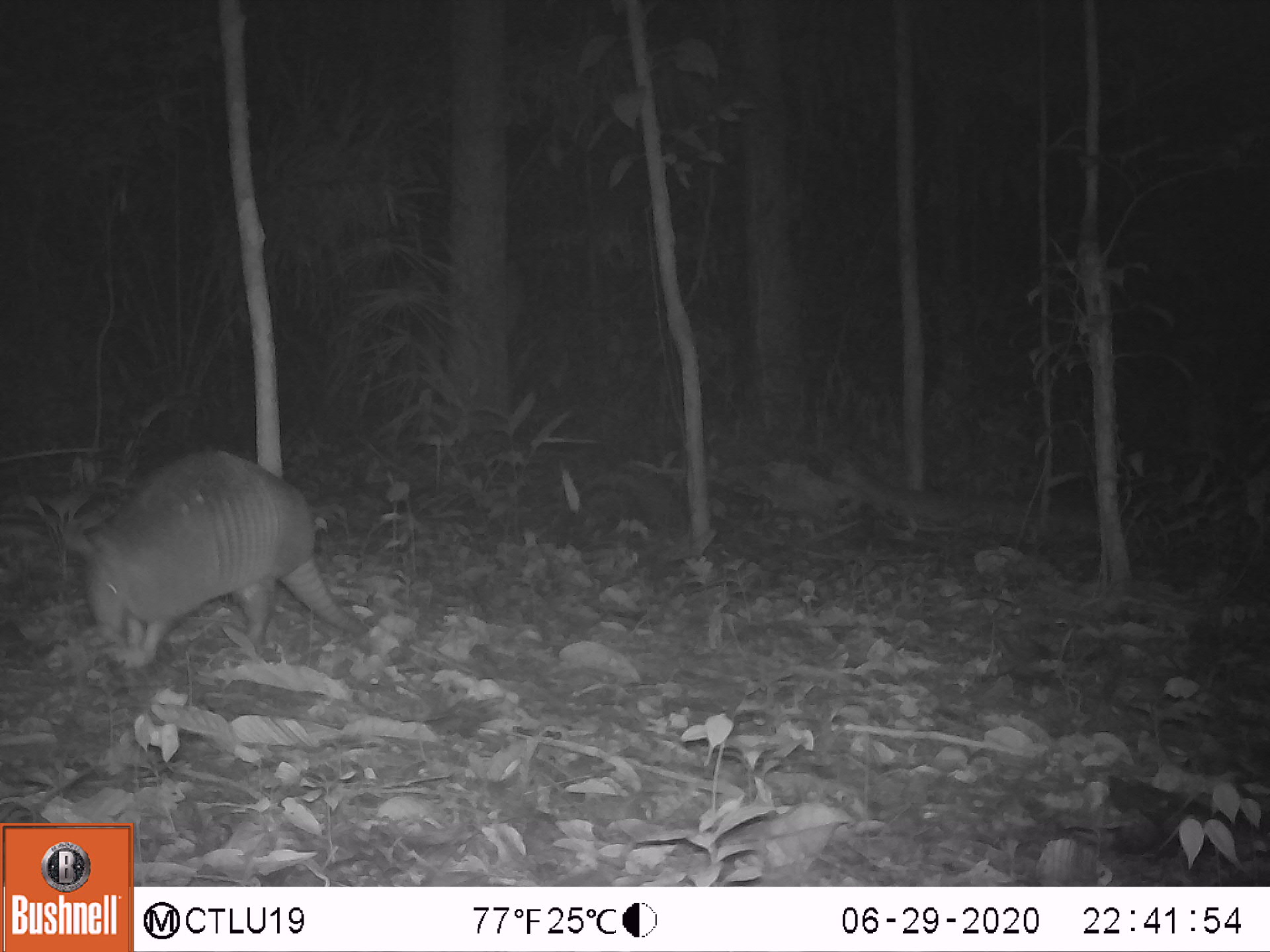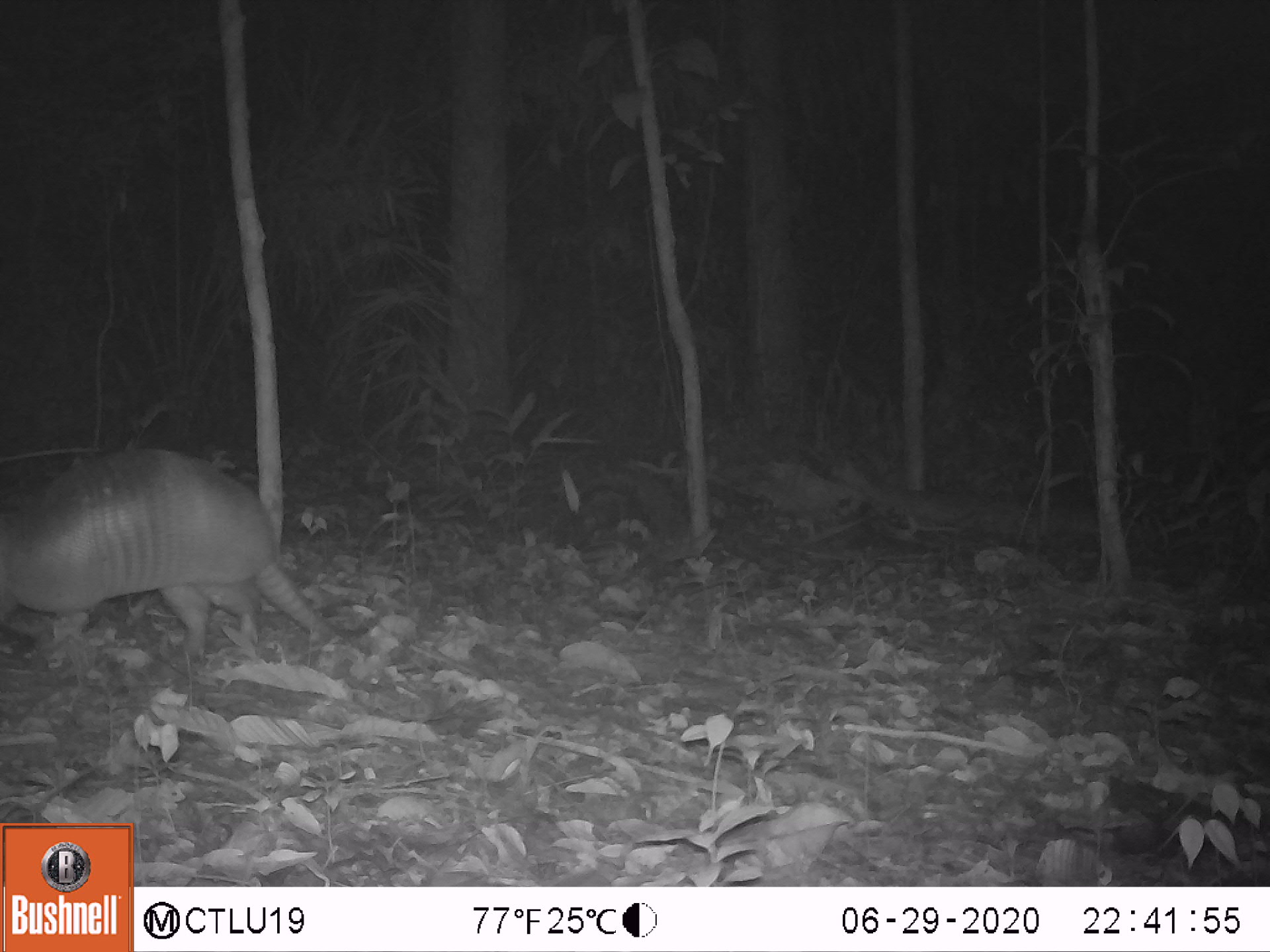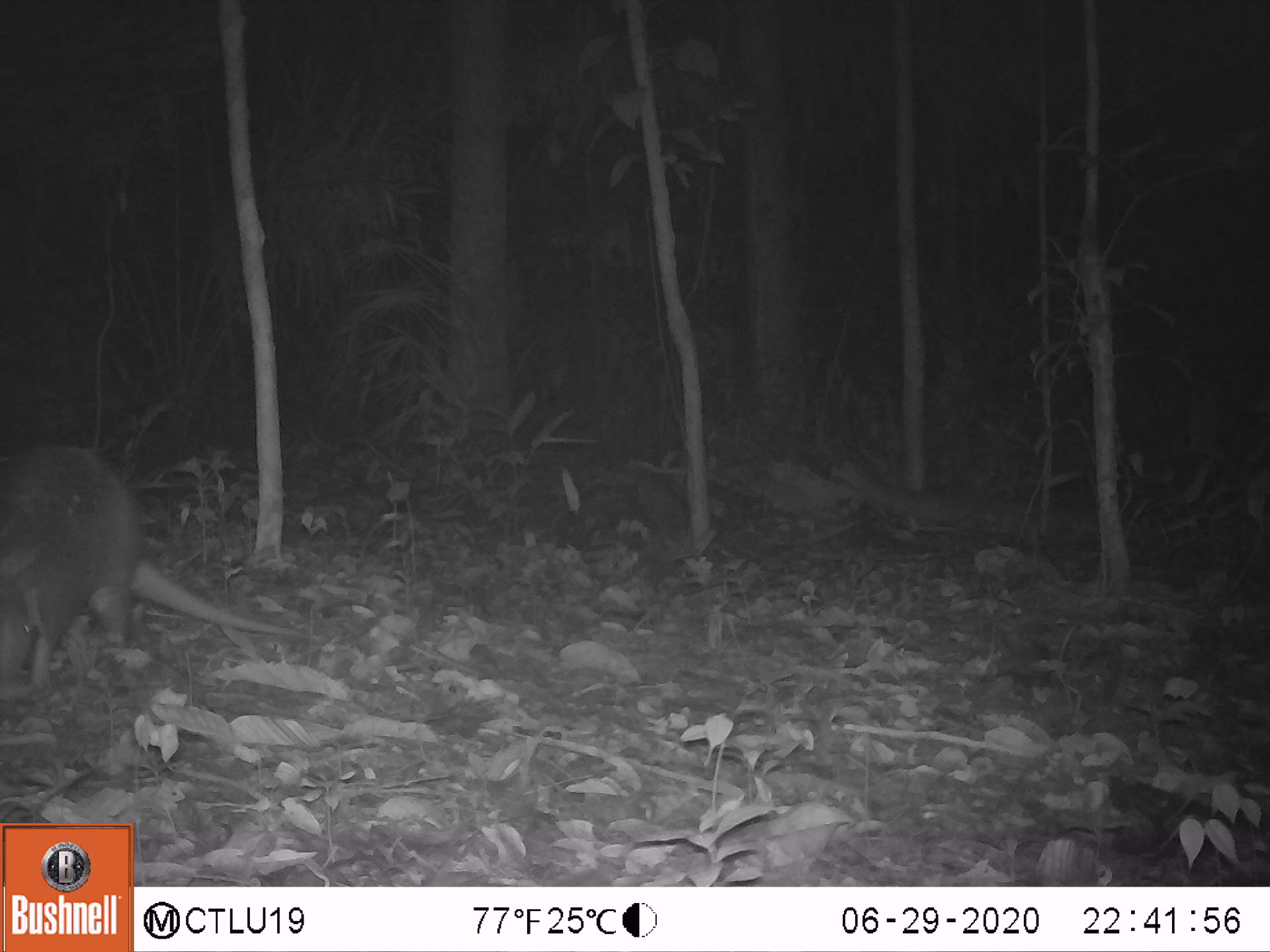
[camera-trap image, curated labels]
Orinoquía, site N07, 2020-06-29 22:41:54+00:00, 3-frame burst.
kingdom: Animalia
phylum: Chordata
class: Mammalia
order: Cingulata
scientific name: Cingulata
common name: armadillo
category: unknown armadillo